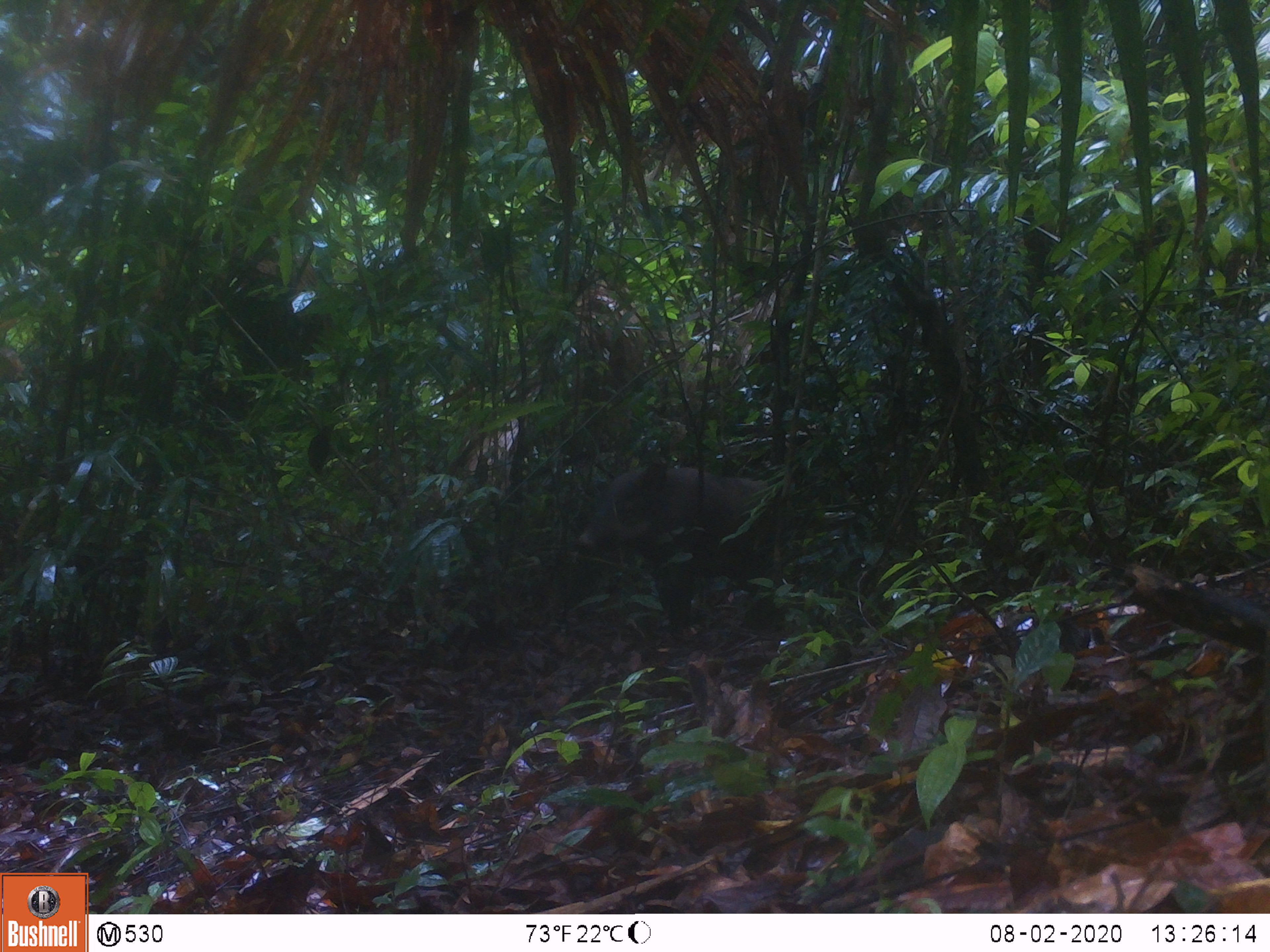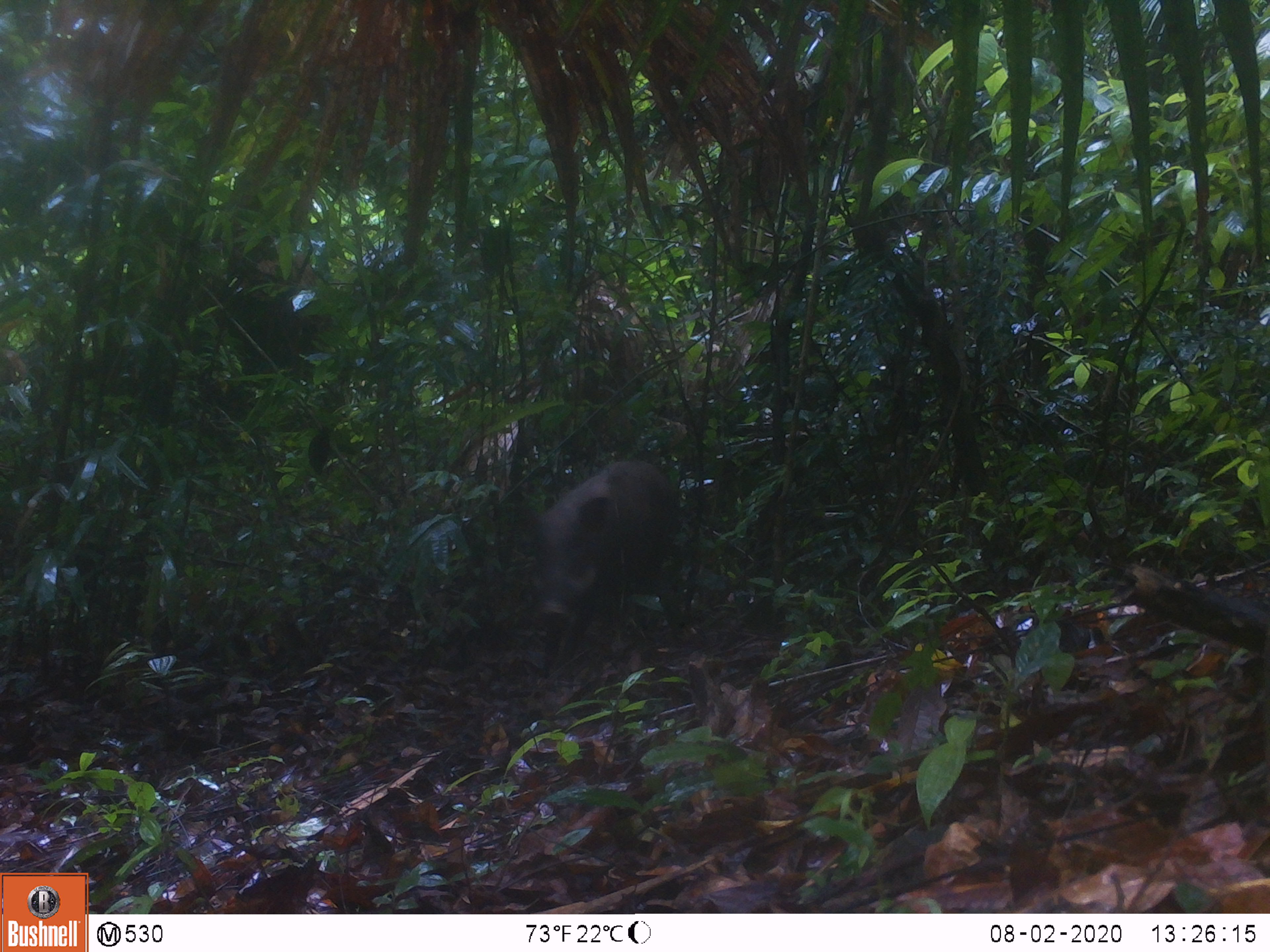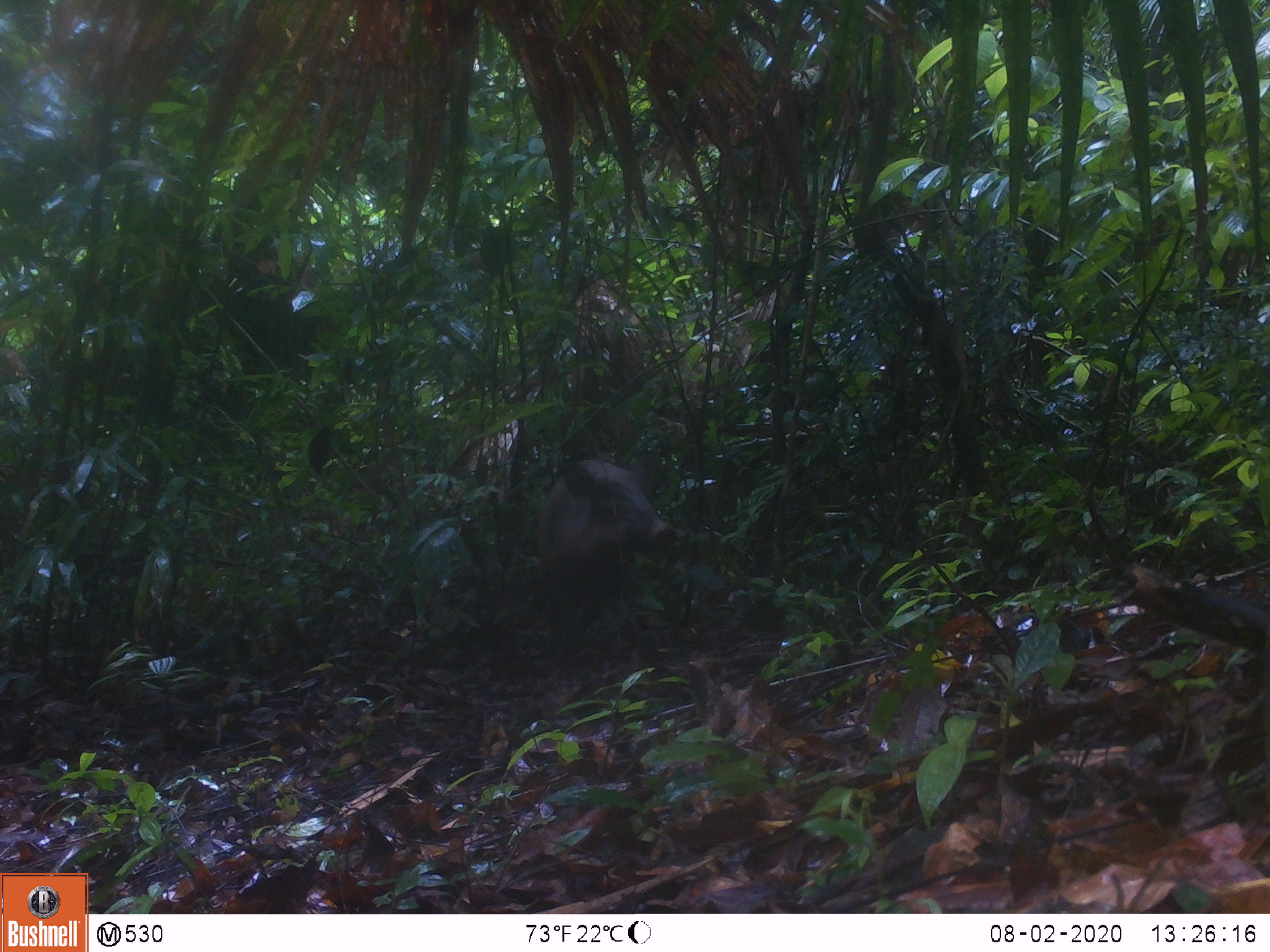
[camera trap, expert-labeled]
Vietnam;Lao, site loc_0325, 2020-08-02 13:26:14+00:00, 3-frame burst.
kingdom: Animalia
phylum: Chordata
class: Mammalia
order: Artiodactyla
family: Suidae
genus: Sus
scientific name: Sus scrofa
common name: eurasian wild pig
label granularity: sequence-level